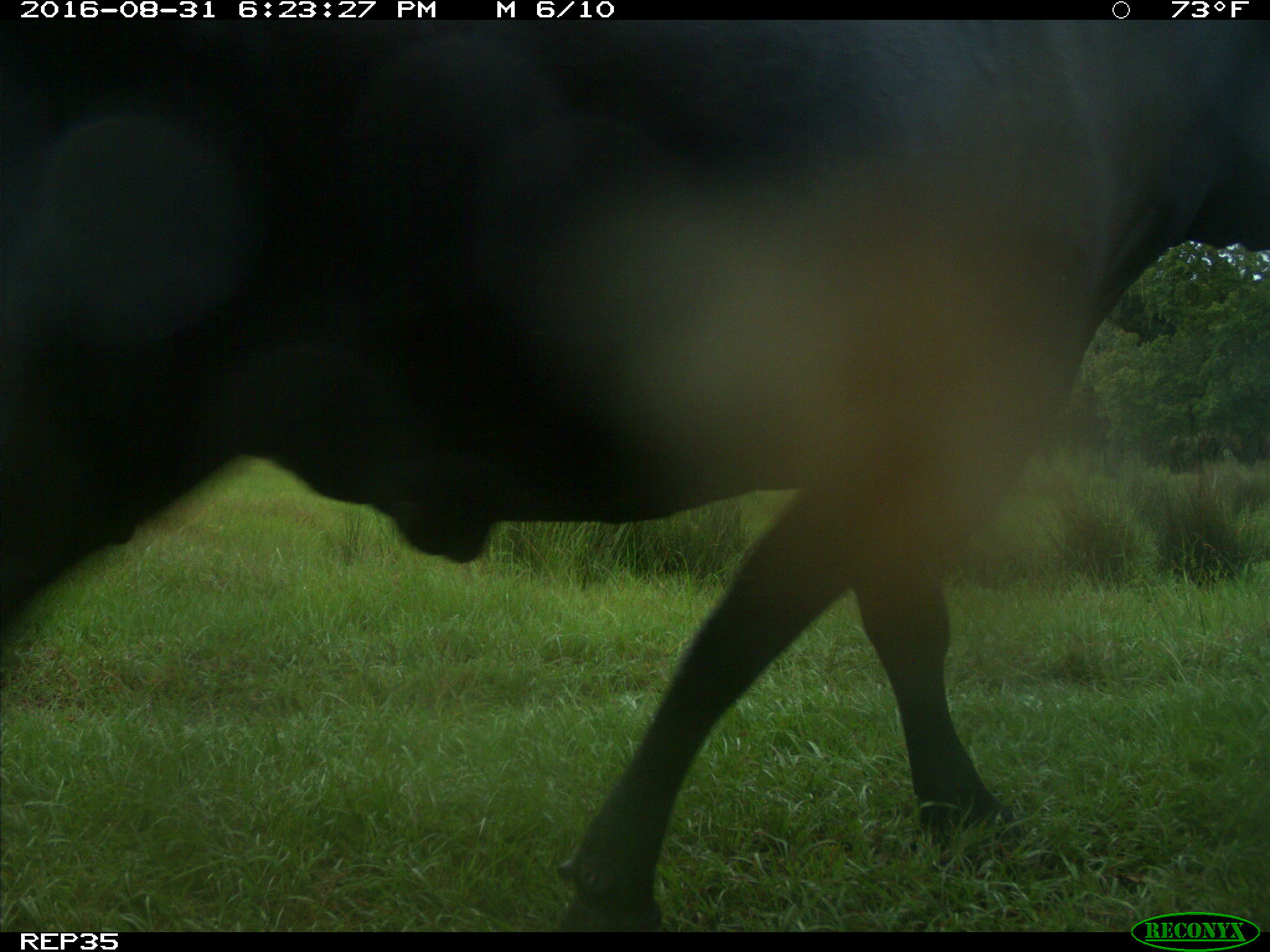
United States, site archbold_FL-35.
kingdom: Animalia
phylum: Chordata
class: Mammalia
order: Artiodactyla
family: Bovidae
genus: Bos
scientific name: Bos taurus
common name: domestic cow